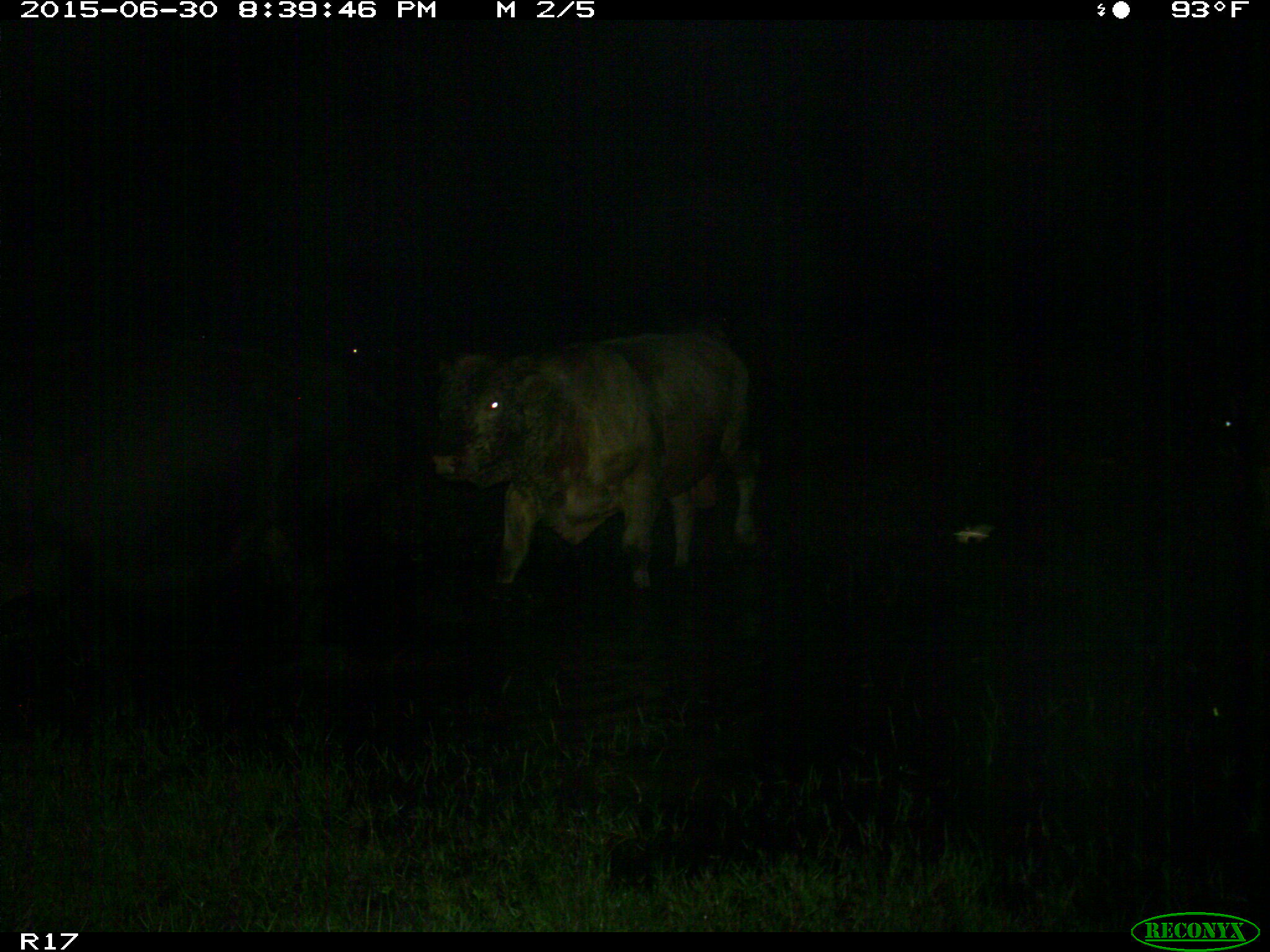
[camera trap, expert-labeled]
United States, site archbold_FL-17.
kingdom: Animalia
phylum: Chordata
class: Mammalia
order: Artiodactyla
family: Bovidae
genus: Bos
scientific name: Bos taurus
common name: domestic cow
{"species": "Bos taurus (domestic cow)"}